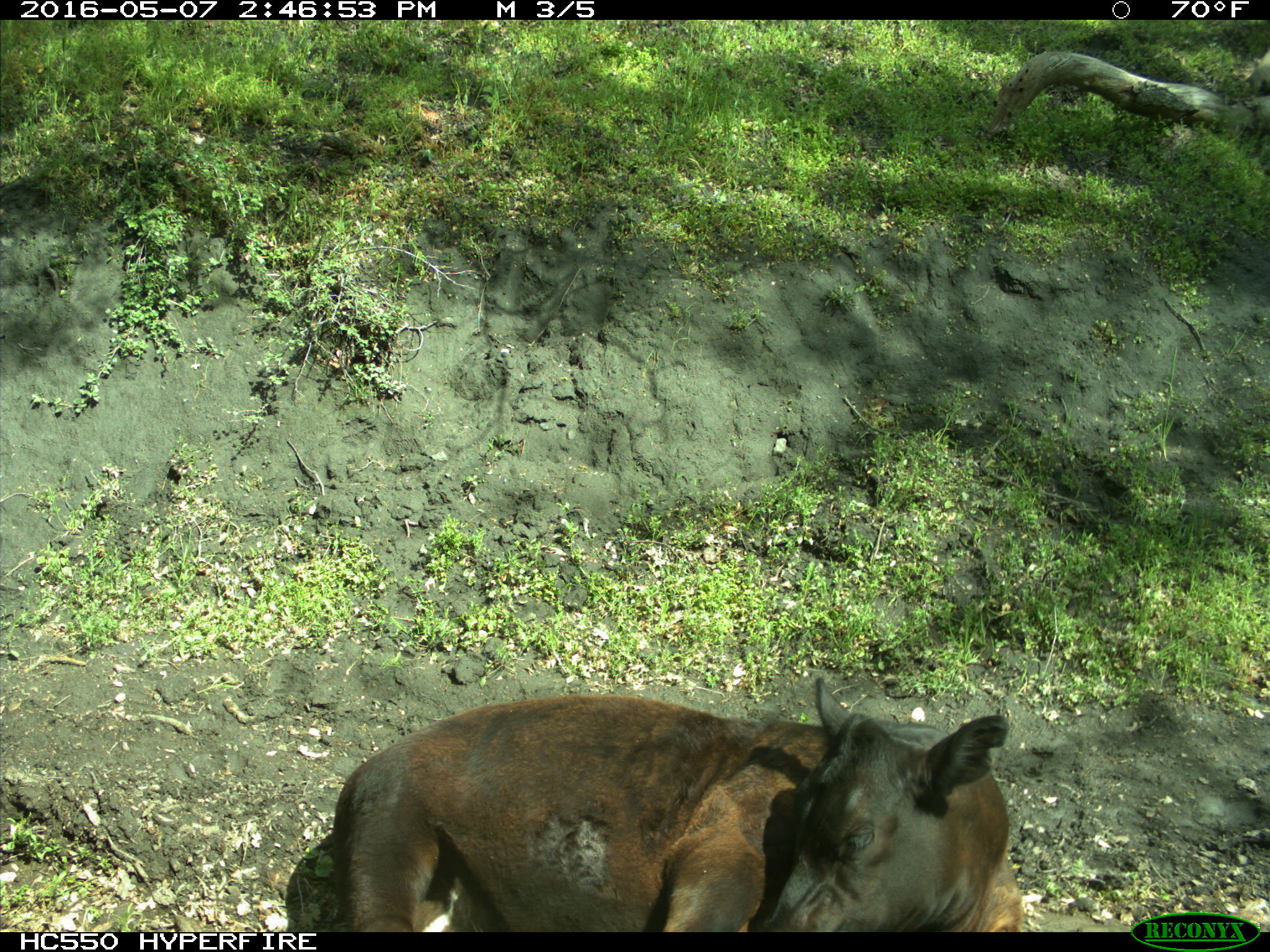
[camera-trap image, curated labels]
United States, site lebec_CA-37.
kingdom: Animalia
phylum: Chordata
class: Mammalia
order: Artiodactyla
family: Bovidae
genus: Bos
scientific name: Bos taurus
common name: domestic cow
Bos taurus (domestic cow).